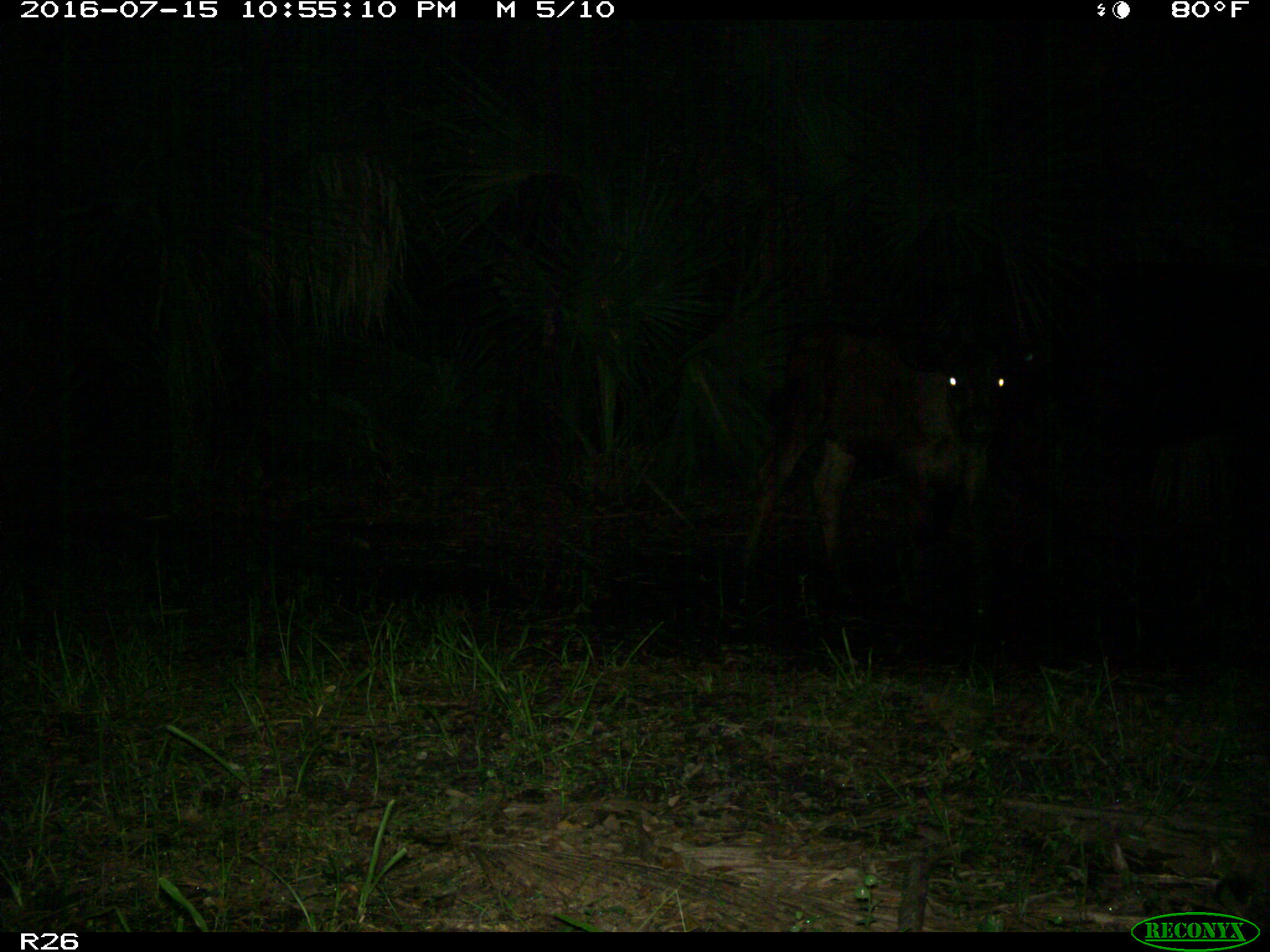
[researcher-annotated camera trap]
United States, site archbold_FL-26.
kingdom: Animalia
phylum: Chordata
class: Mammalia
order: Artiodactyla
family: Bovidae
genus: Bos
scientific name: Bos taurus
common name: domestic cow